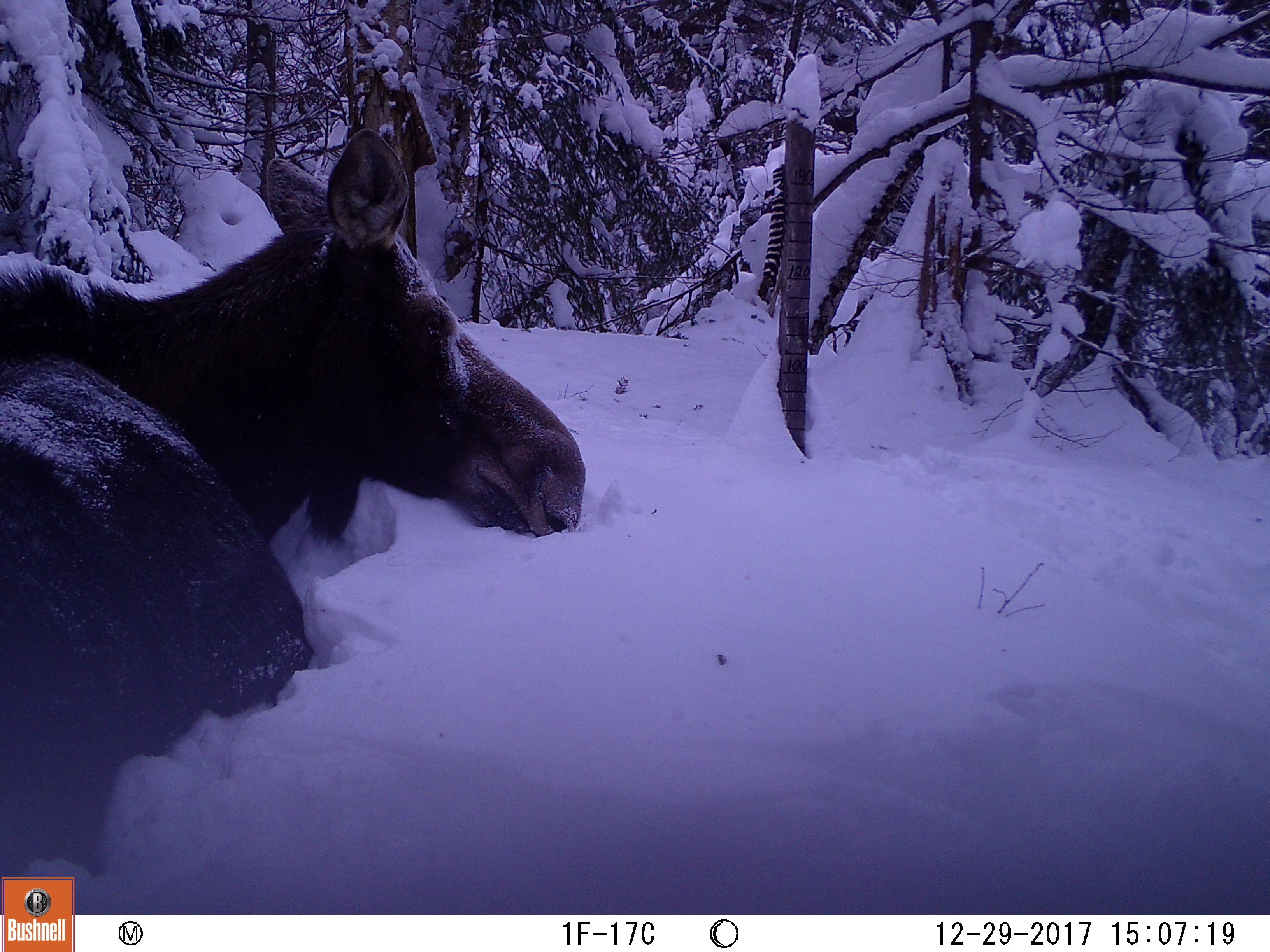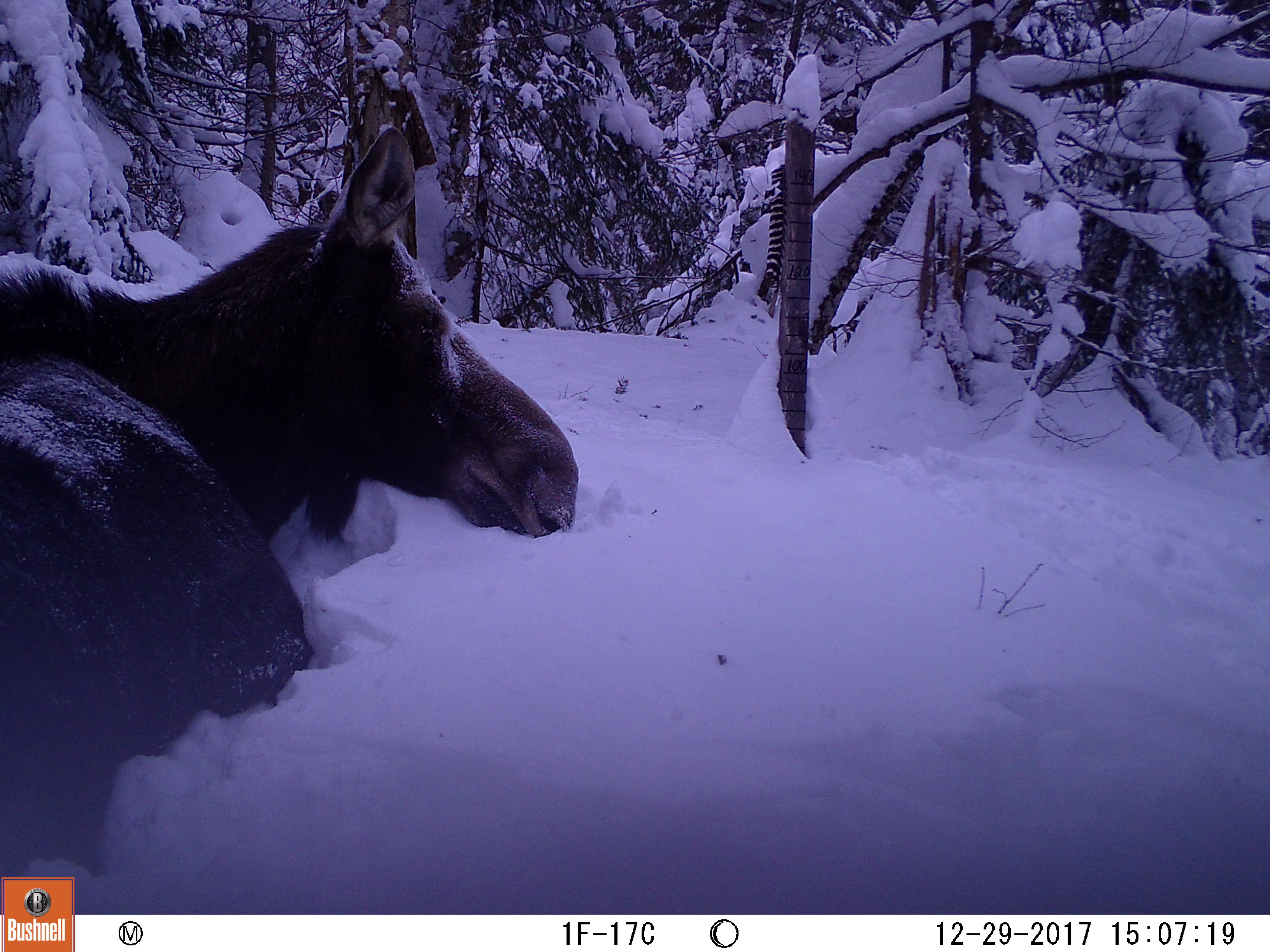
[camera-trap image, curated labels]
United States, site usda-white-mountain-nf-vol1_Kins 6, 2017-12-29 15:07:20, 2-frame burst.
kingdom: Animalia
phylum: Chordata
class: Mammalia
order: Artiodactyla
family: Cervidae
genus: Alces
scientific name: Alces alces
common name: moose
Moose (Alces alces).